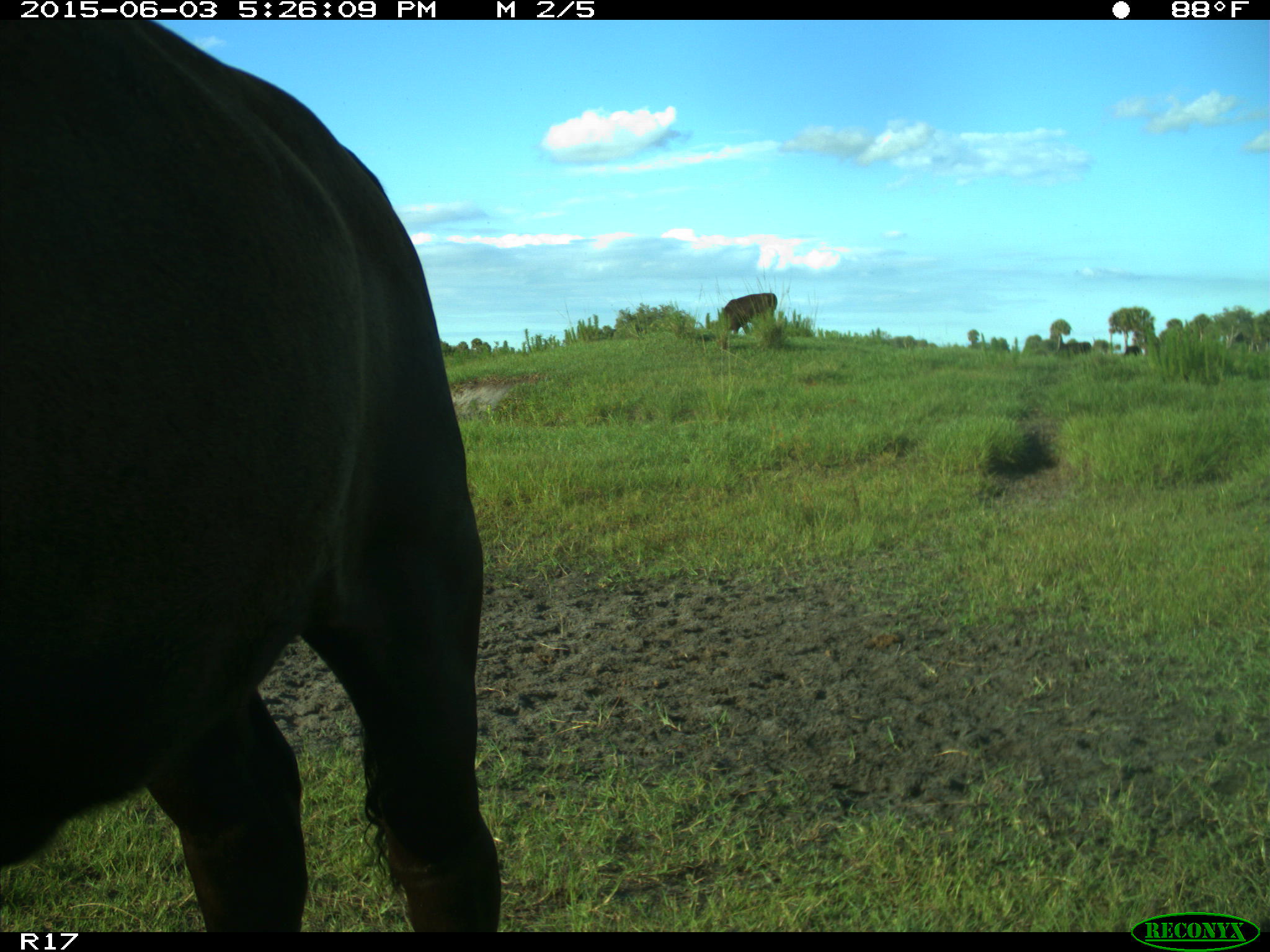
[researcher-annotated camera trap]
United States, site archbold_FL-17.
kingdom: Animalia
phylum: Chordata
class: Mammalia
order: Artiodactyla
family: Bovidae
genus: Bos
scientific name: Bos taurus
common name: domestic cow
Bos taurus (domestic cow).